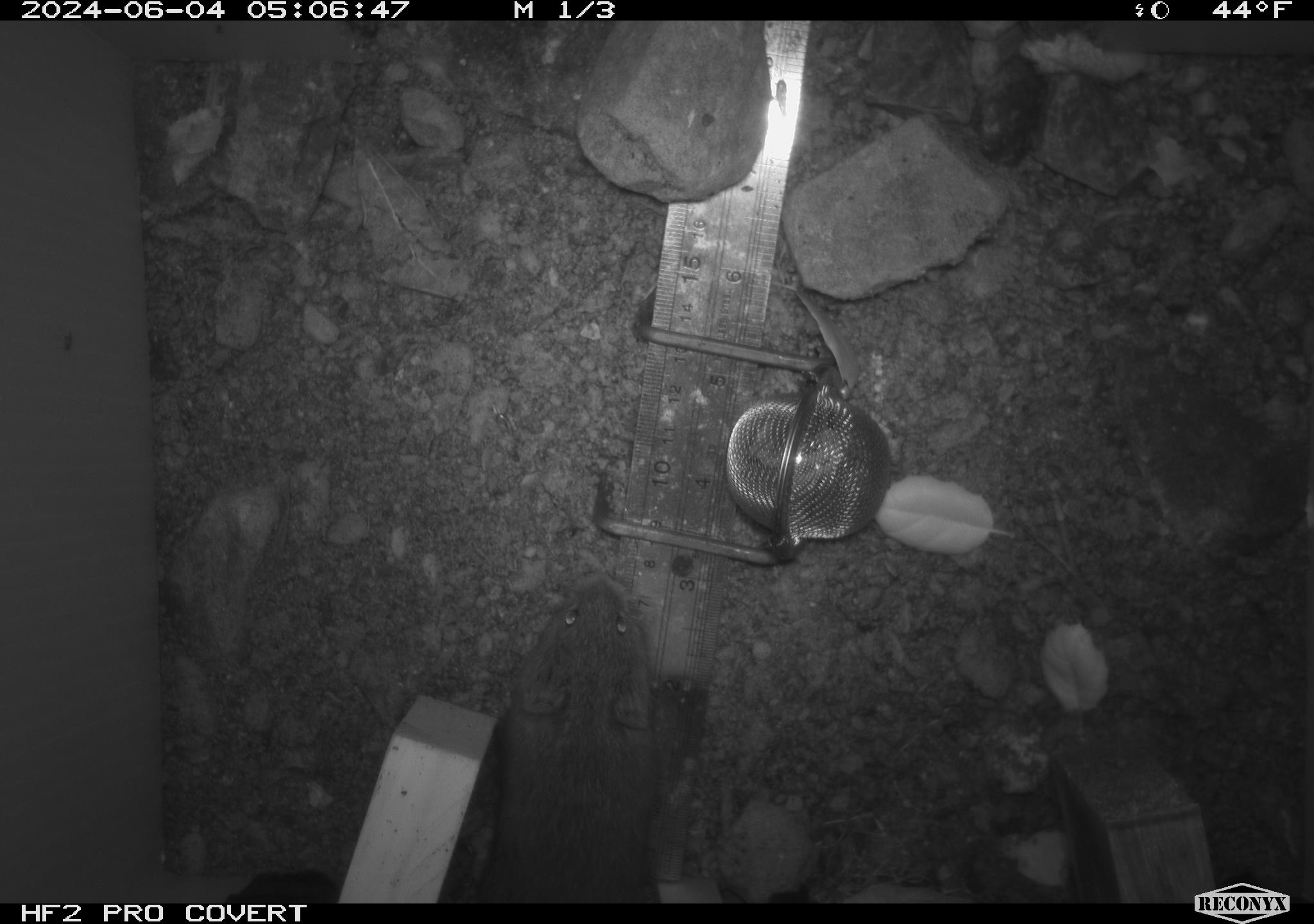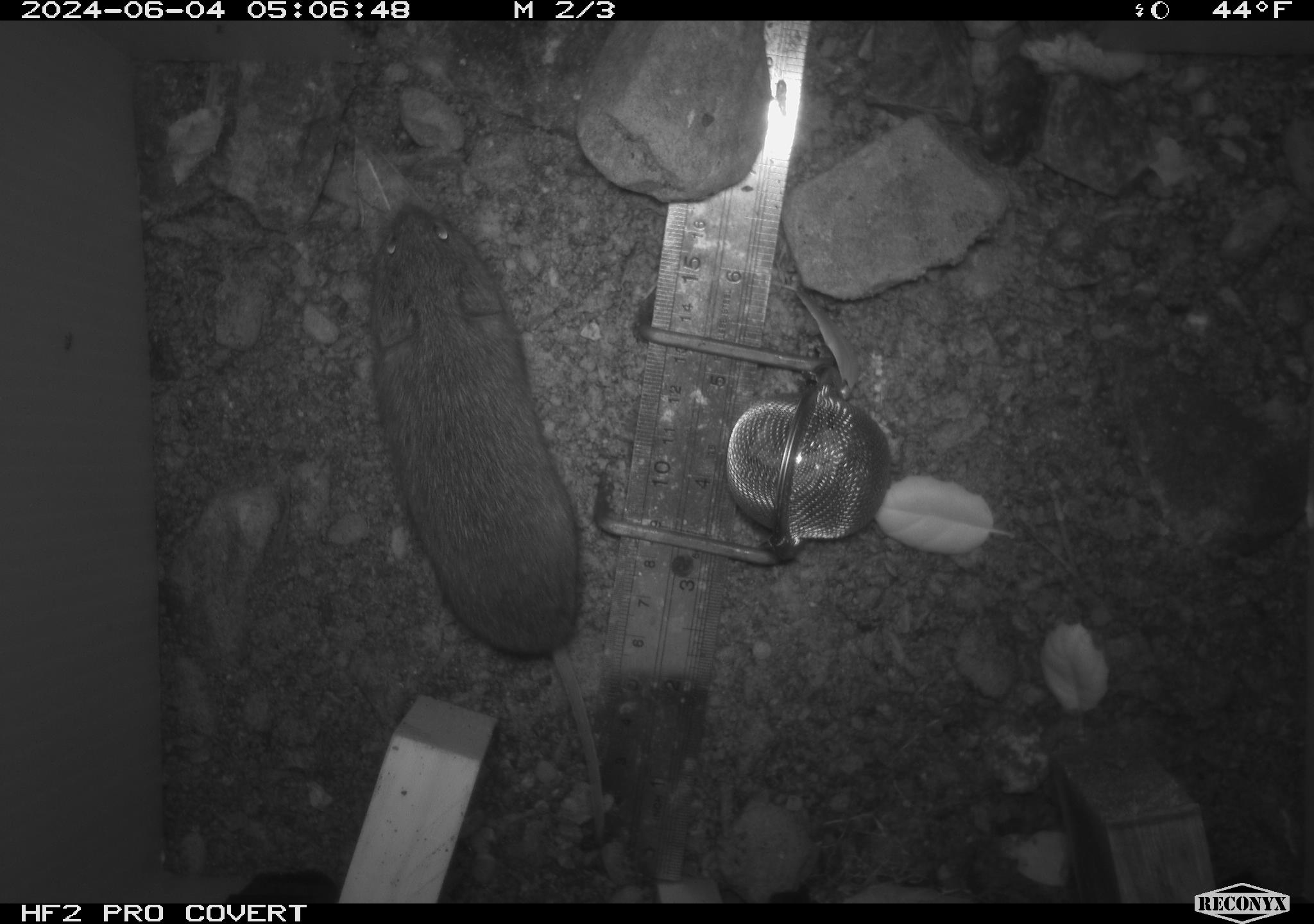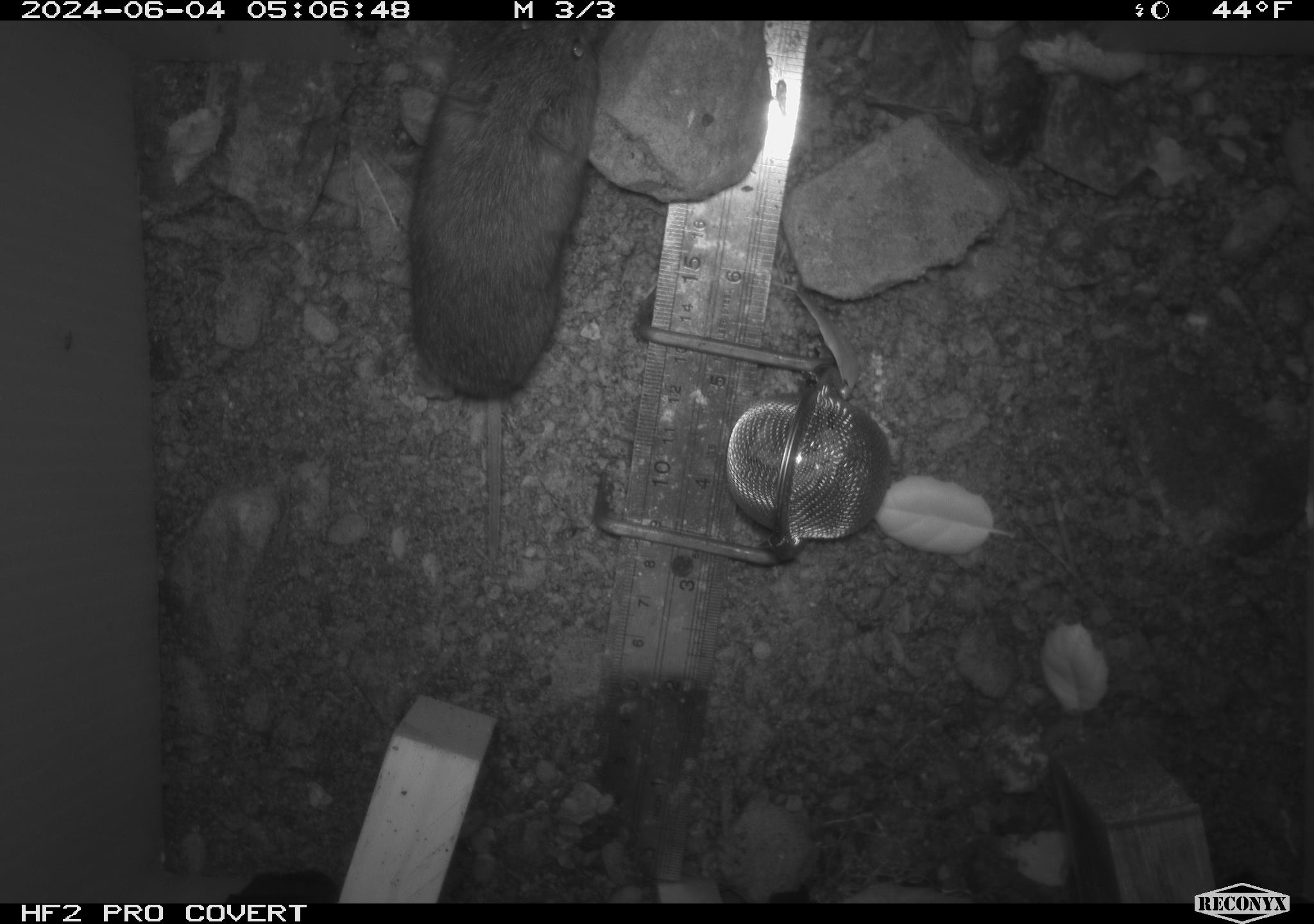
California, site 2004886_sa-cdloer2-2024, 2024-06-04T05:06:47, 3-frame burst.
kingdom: Animalia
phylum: Chordata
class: Mammalia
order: Rodentia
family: Cricetidae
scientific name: Arvicolinae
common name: voles, lemmings, and muskrats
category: arvicolinae subfamily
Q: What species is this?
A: Arvicolinae subfamily (voles, lemmings, and muskrats) (Arvicolinae).